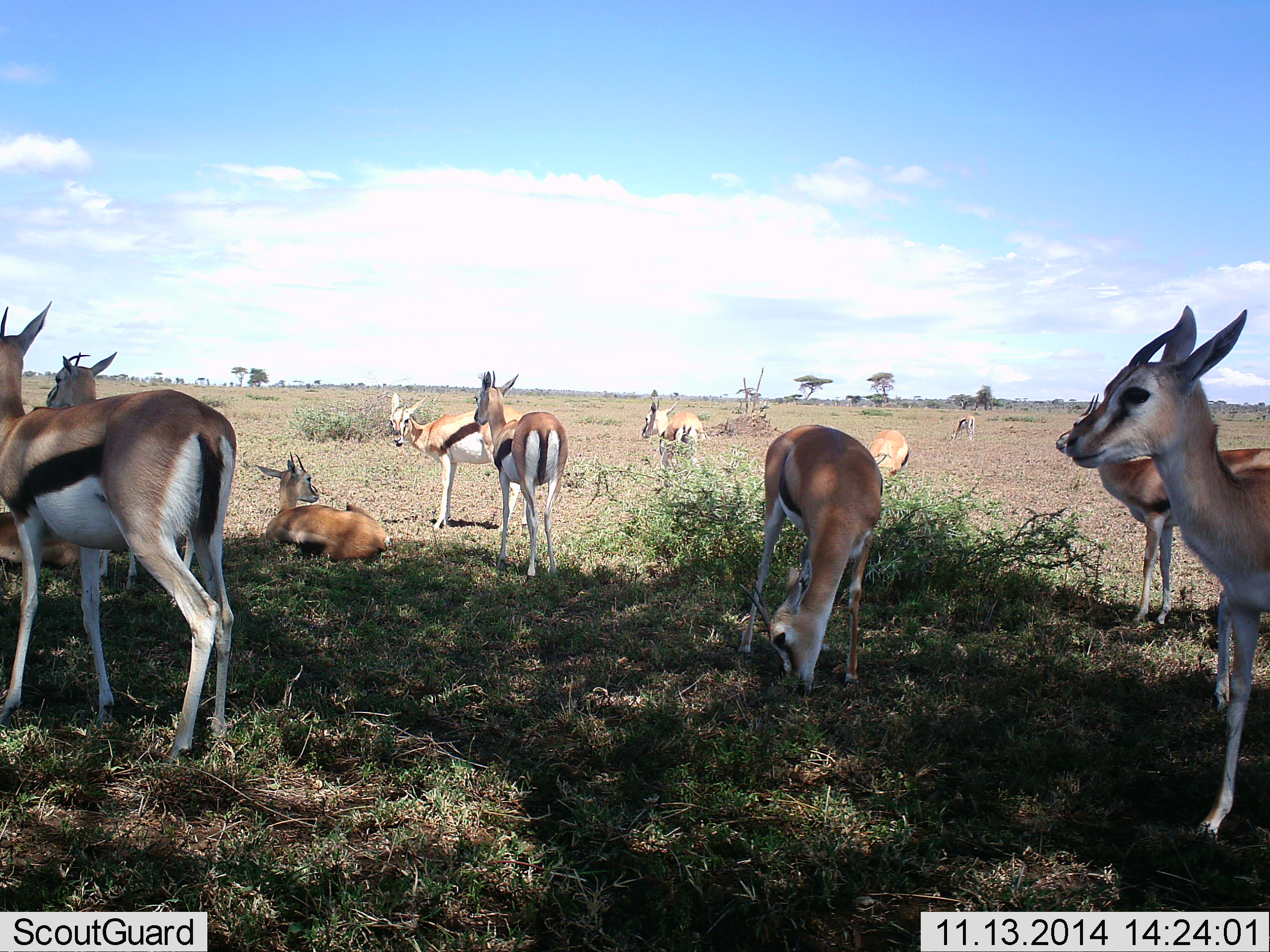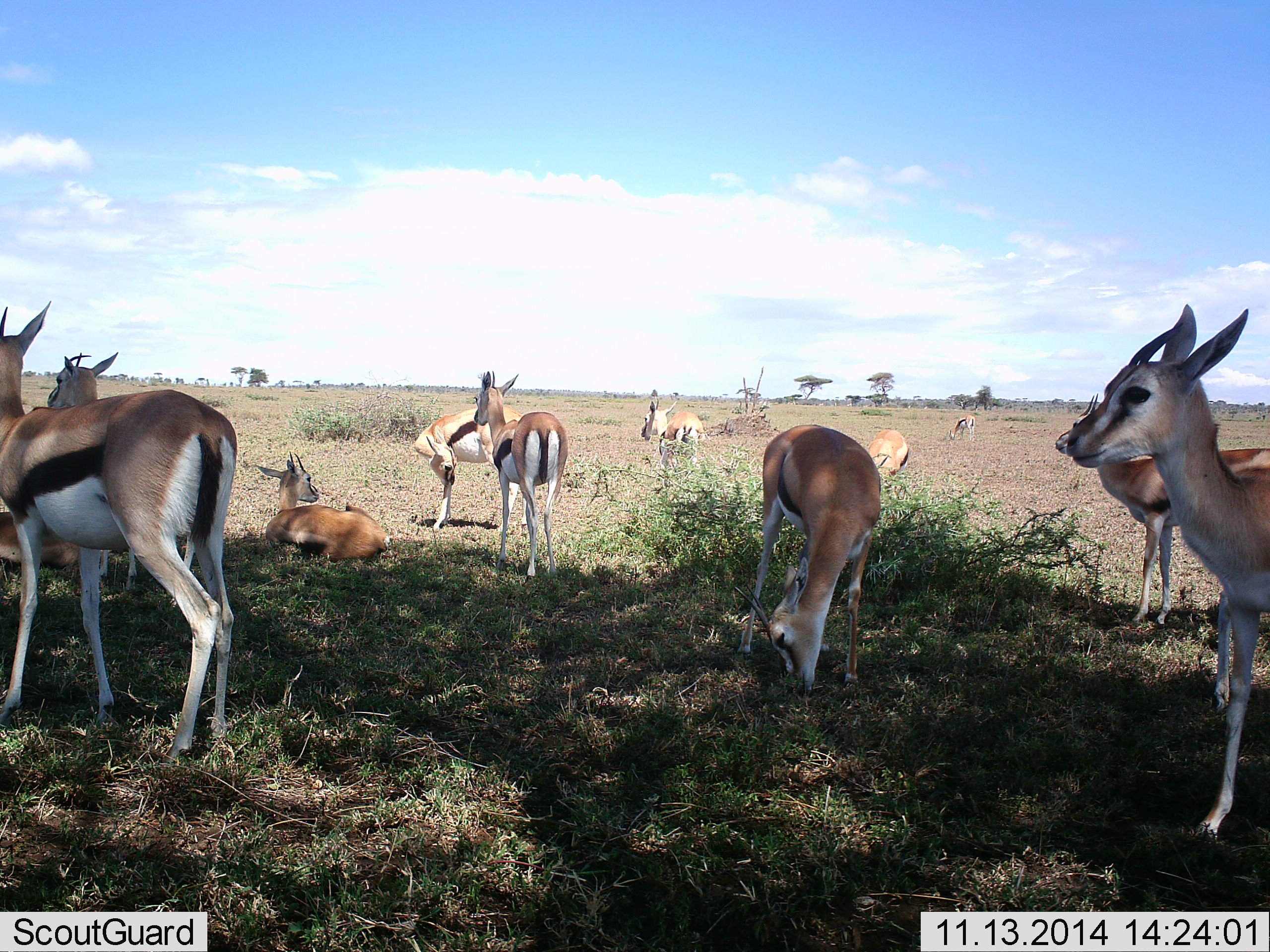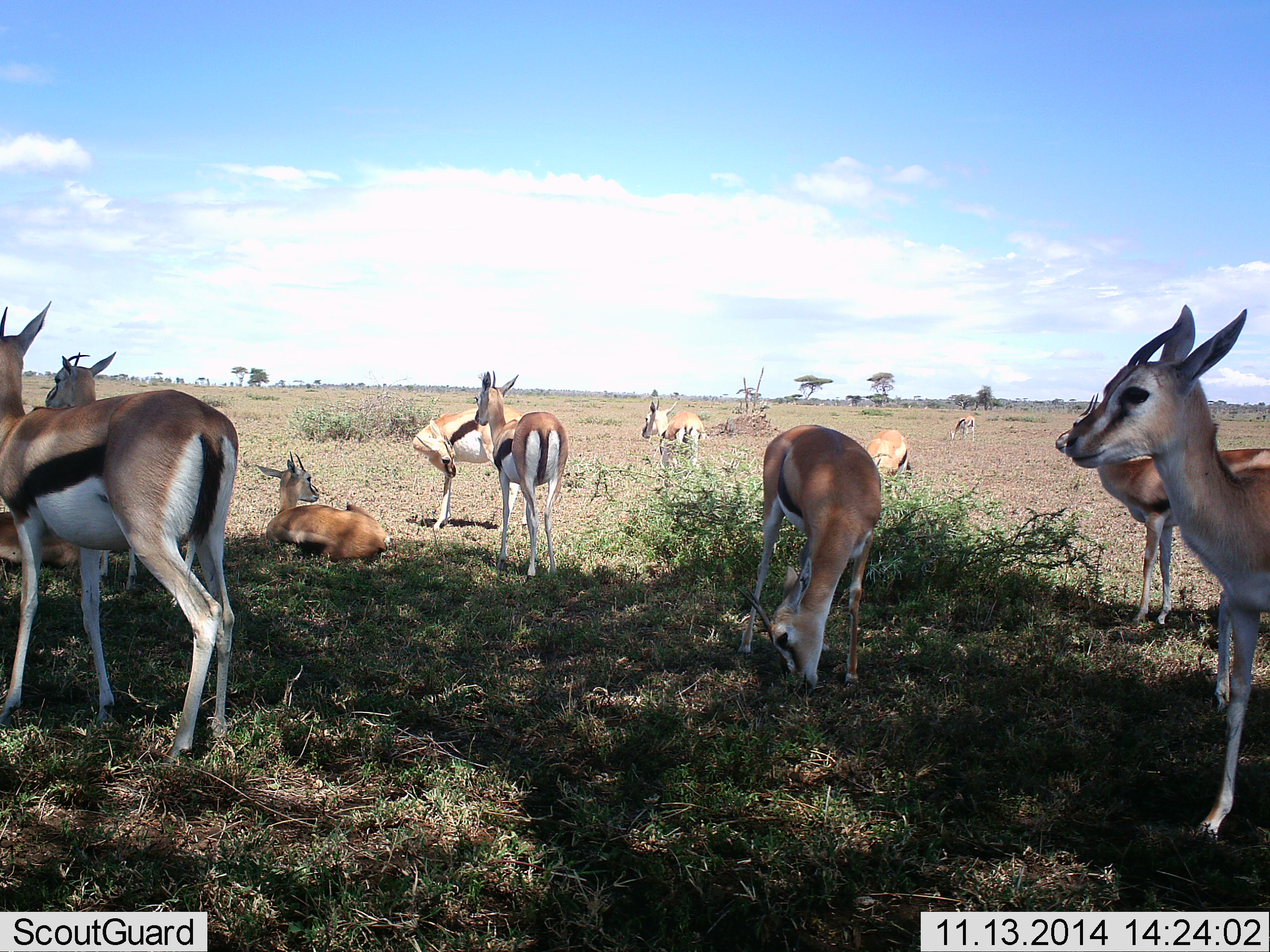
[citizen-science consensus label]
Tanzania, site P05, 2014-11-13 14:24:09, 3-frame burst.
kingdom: Animalia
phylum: Chordata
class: Mammalia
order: Artiodactyla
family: Bovidae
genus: Eudorcas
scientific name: Eudorcas thomsonii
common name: thomson's gazelle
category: gazellethomsons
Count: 11-50.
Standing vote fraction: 90%.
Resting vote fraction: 90%.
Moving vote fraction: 0%.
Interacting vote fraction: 0%.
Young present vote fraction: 0%.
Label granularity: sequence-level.